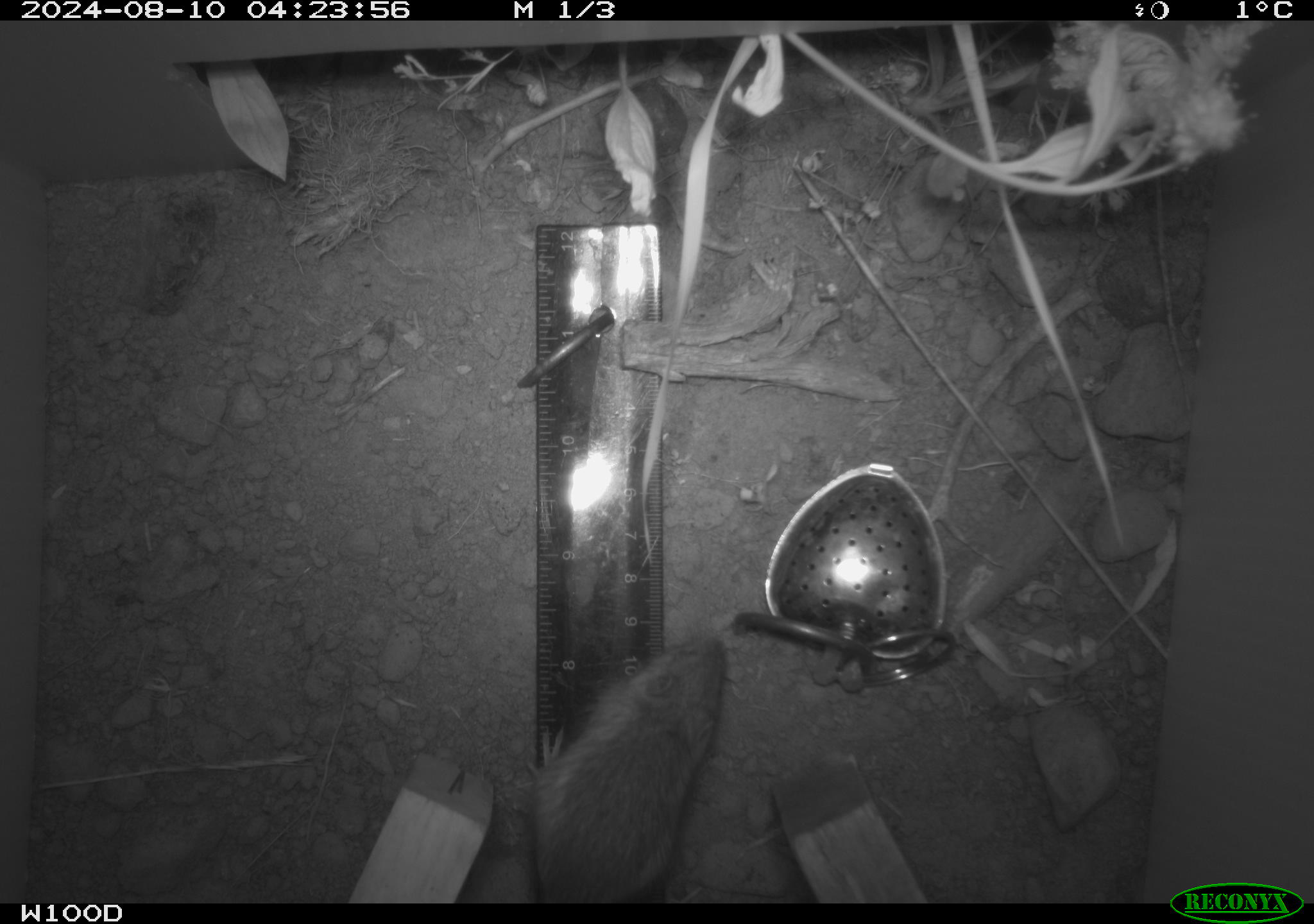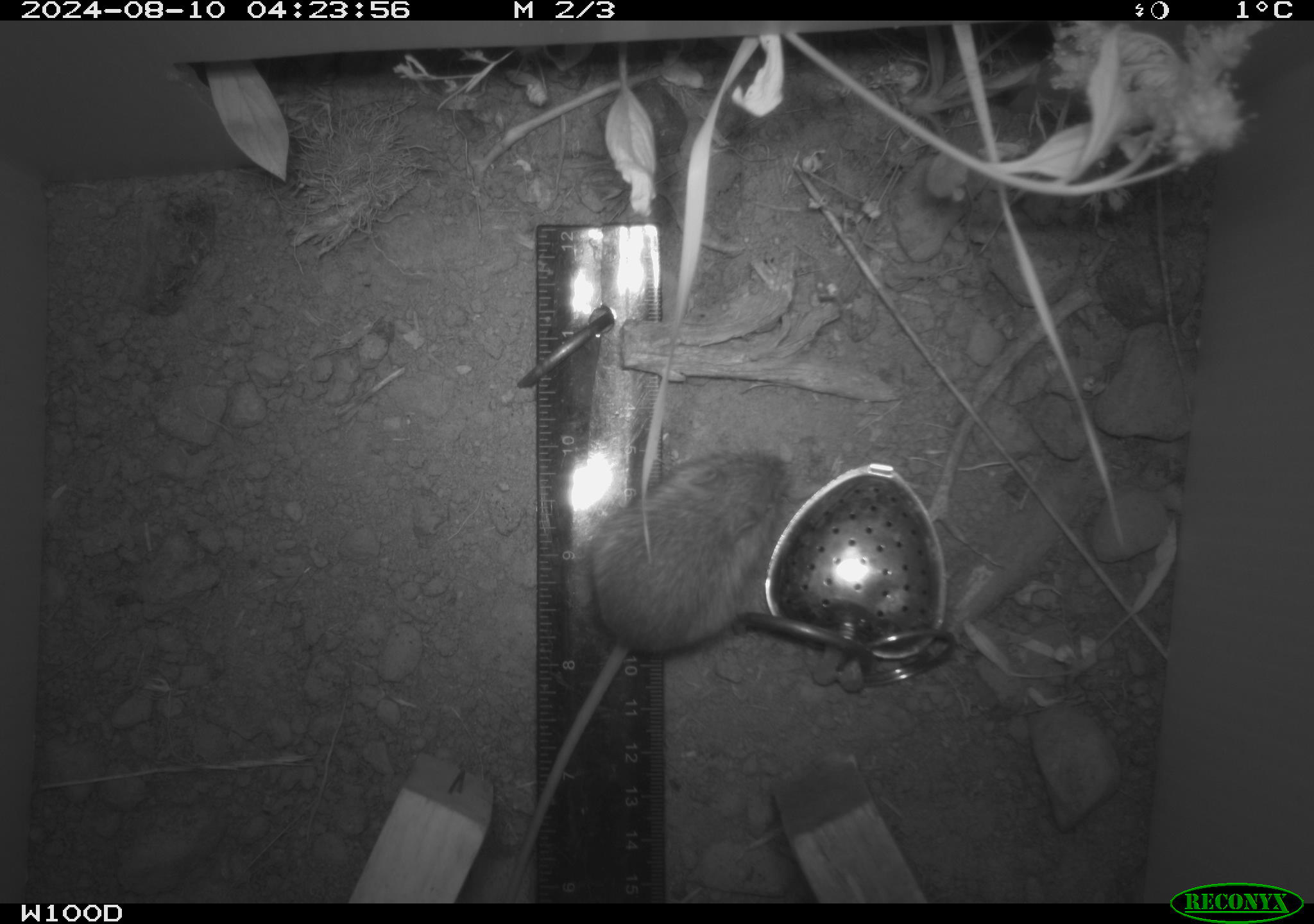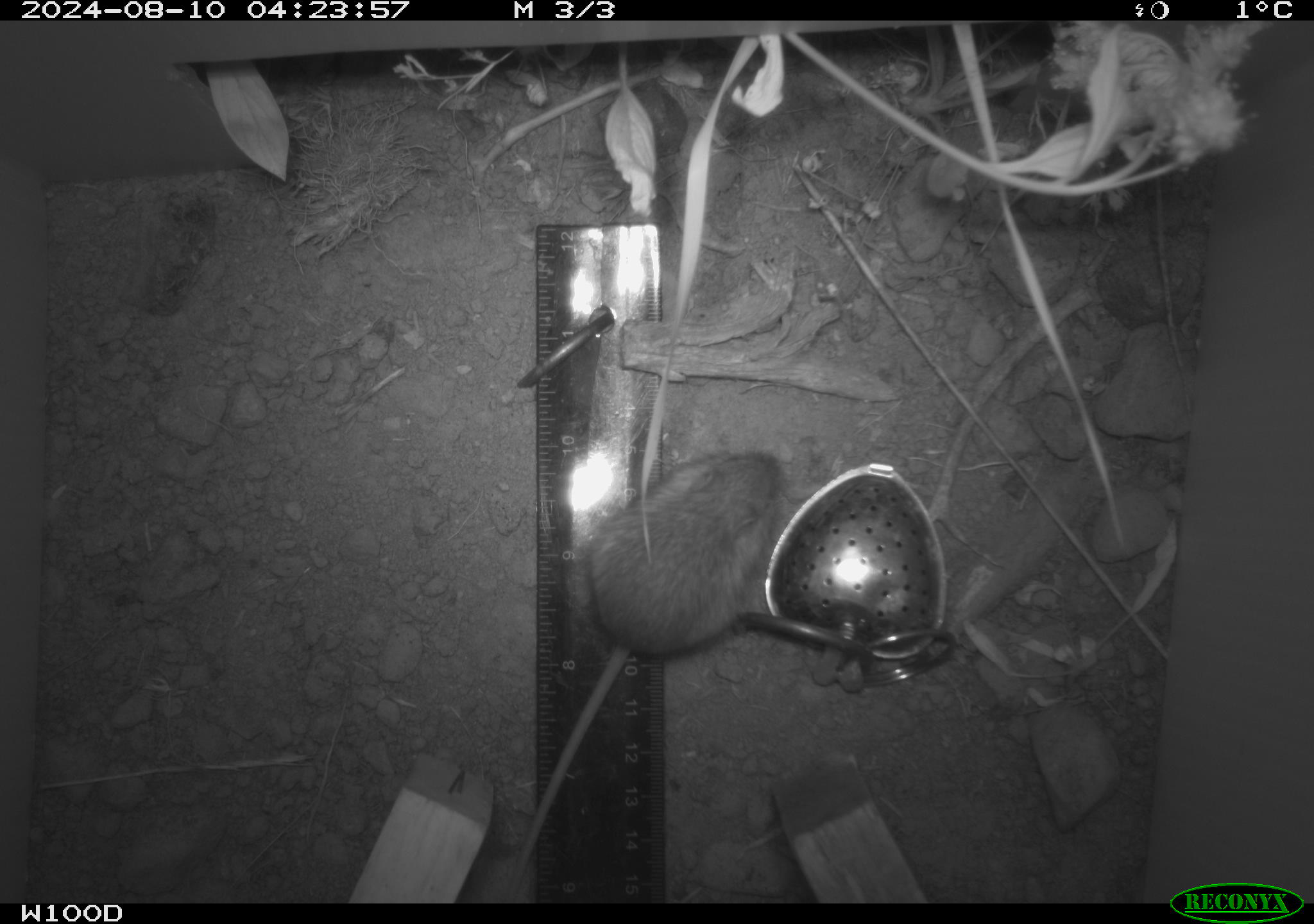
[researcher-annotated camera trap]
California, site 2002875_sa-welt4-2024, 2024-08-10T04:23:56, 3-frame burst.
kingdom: Animalia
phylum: Chordata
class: Mammalia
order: Rodentia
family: Zapodidae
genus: Zapus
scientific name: Zapus princeps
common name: pacific jumping mouse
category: south-western jumping mouse